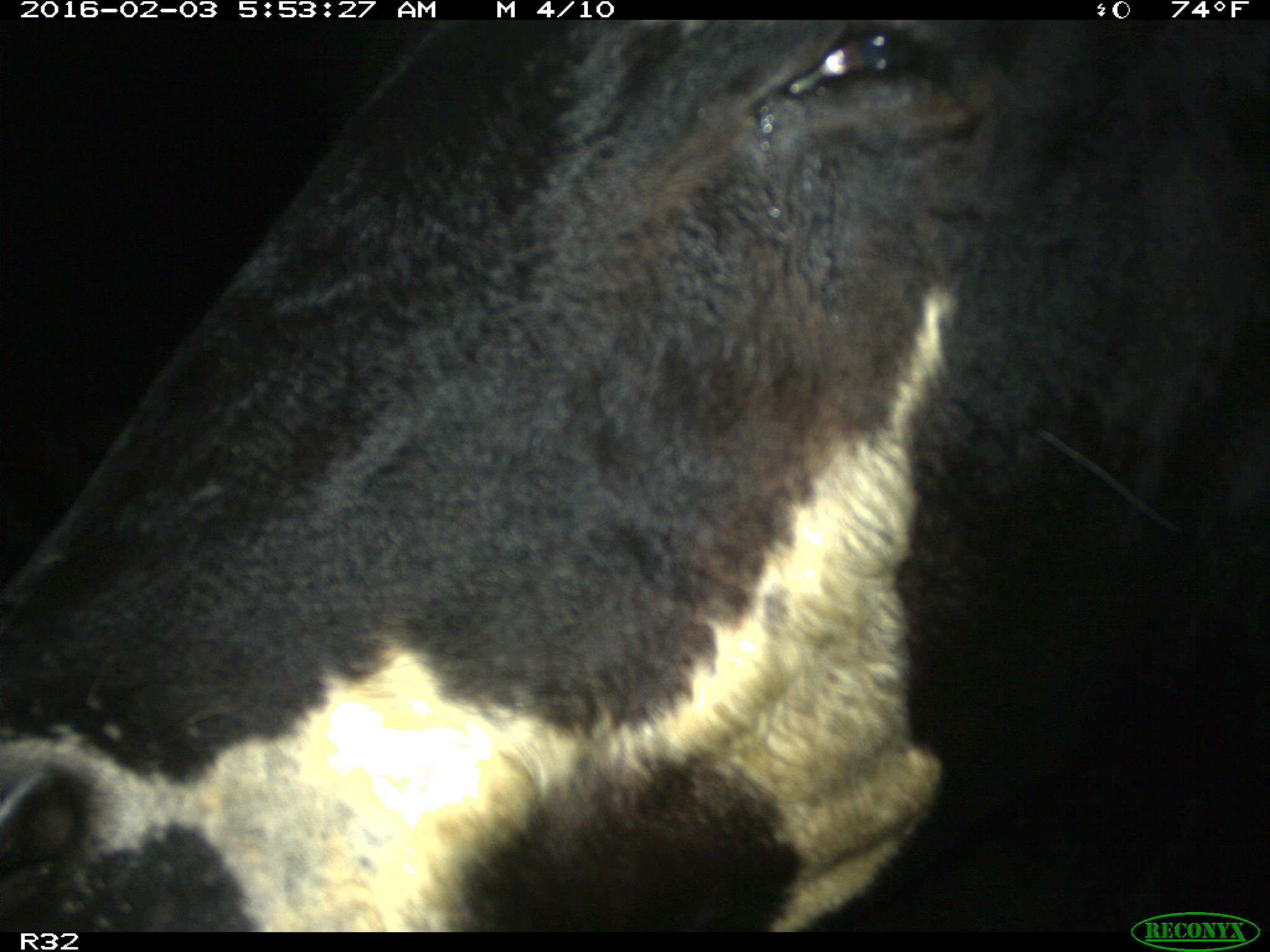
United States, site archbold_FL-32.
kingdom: Animalia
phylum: Chordata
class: Mammalia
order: Artiodactyla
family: Bovidae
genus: Bos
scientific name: Bos taurus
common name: domestic cow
Bos taurus (domestic cow).